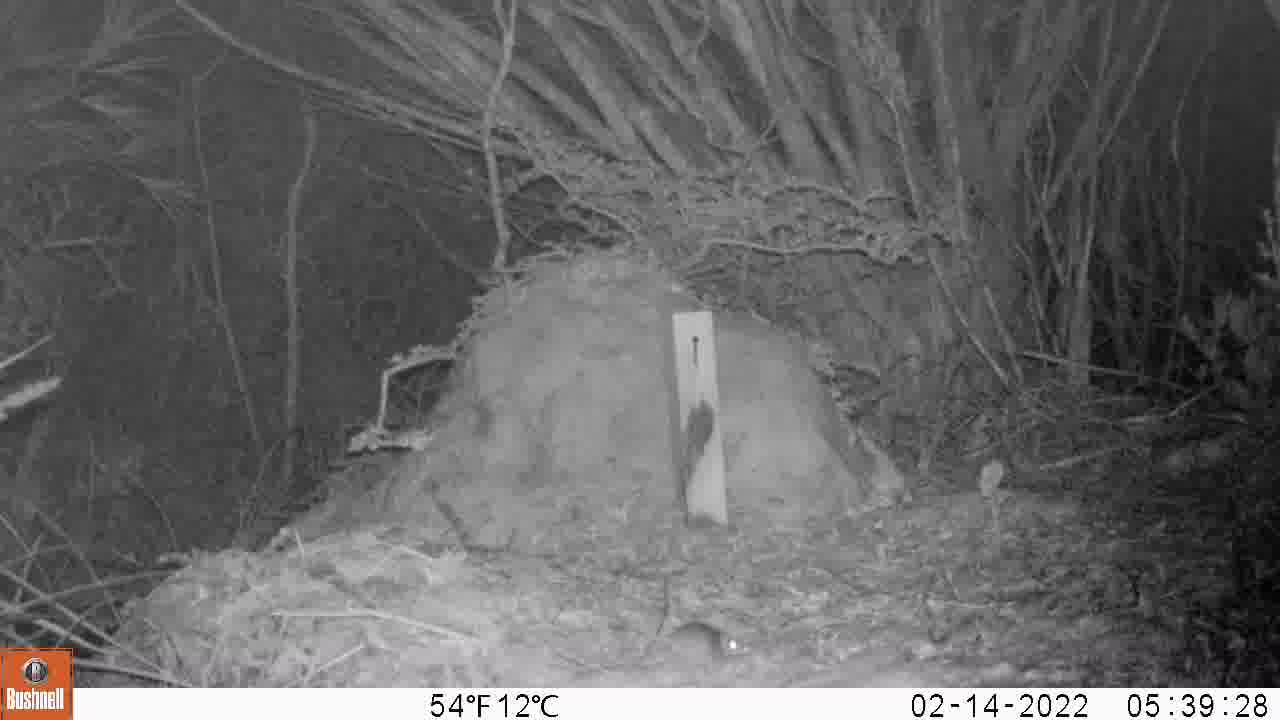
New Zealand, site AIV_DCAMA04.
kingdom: Animalia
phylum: Chordata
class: Mammalia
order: Rodentia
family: Muridae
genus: Mus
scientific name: Mus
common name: mouse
Mouse (Mus).